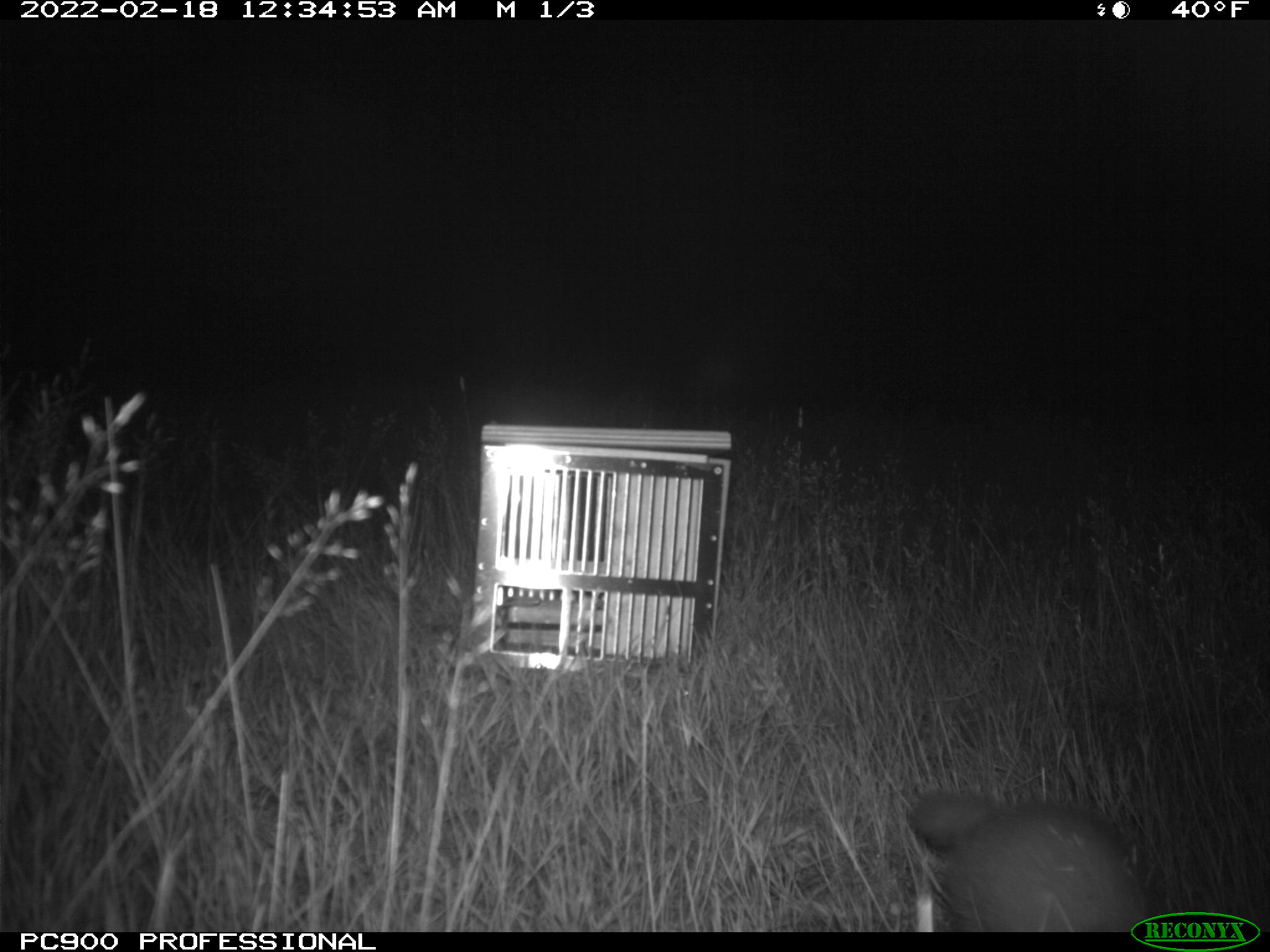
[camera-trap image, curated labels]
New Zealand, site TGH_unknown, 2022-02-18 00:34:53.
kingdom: Animalia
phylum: Chordata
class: Mammalia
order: Carnivora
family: Mustelidae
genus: Mustela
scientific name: Mustela furo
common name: ferret